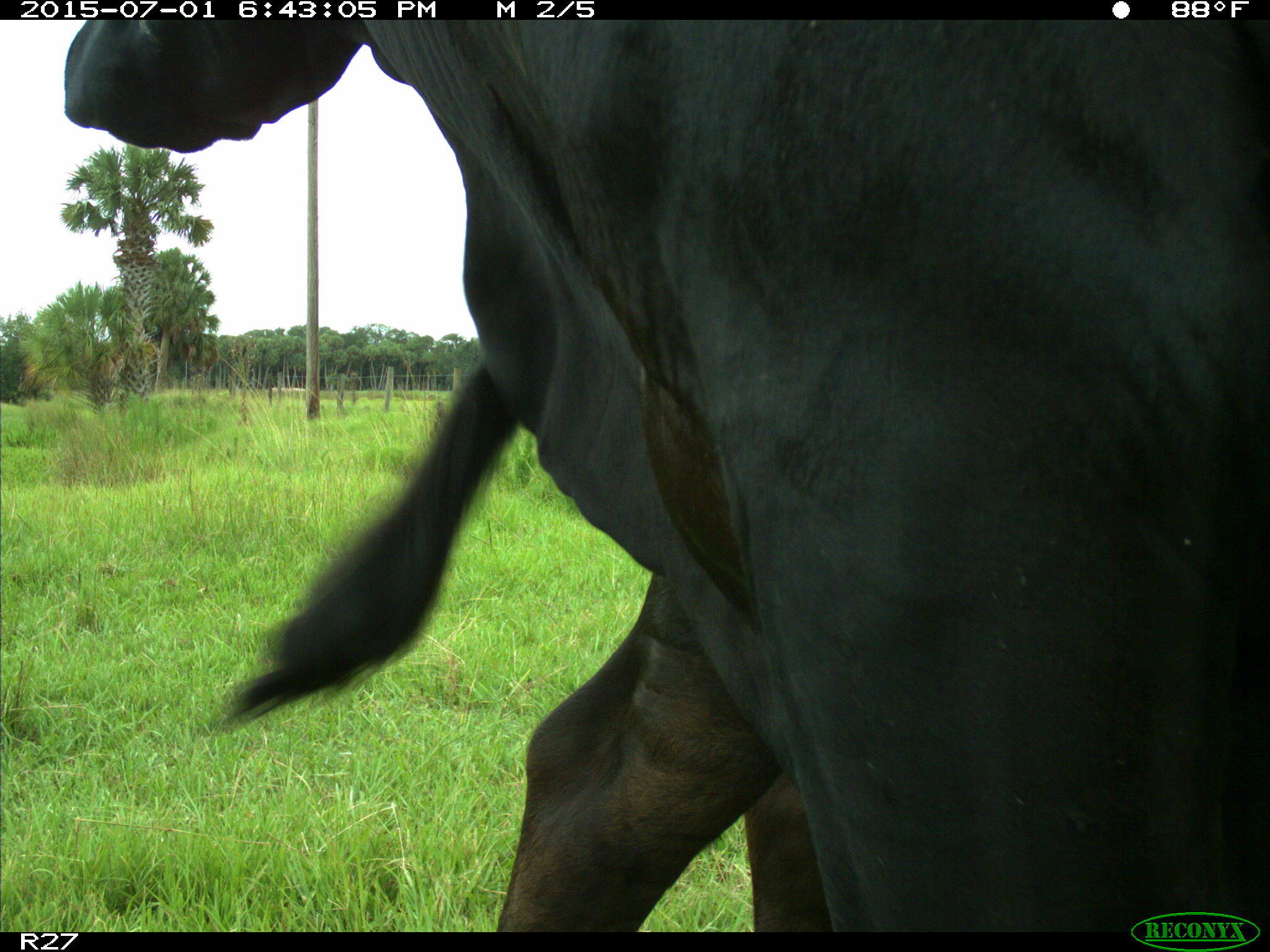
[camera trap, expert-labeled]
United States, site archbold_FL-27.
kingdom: Animalia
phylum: Chordata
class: Mammalia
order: Artiodactyla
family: Bovidae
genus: Bos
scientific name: Bos taurus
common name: domestic cow